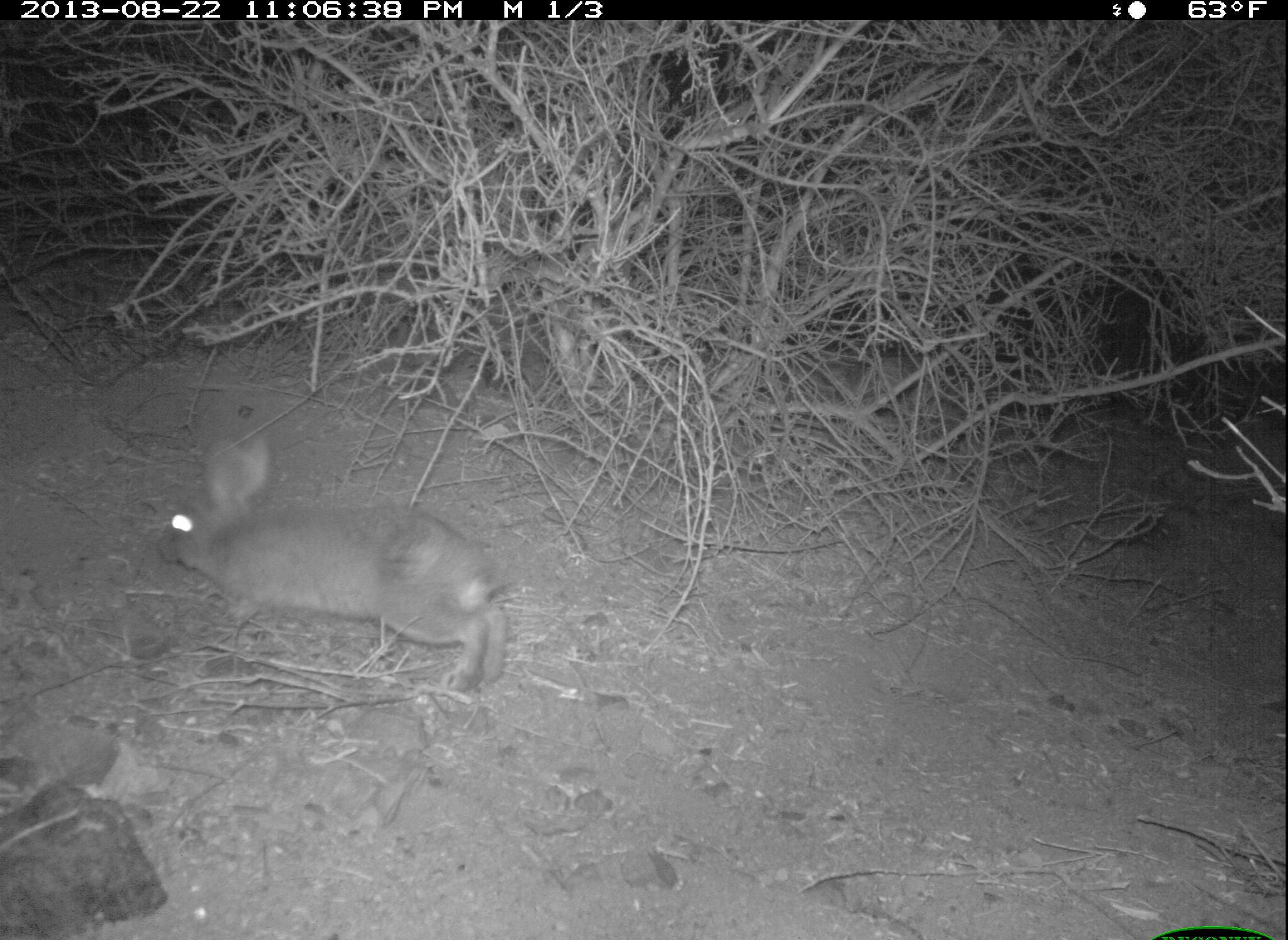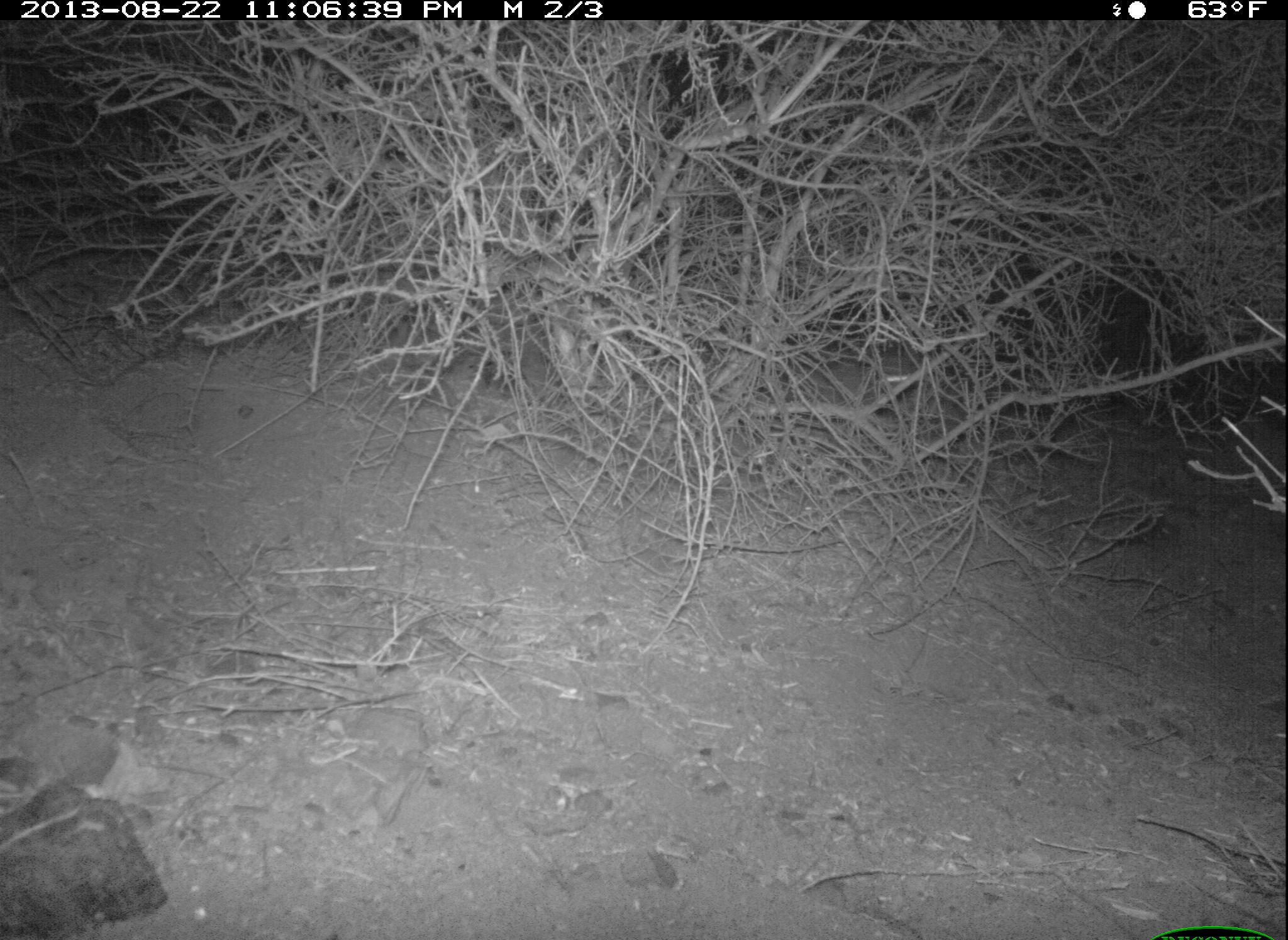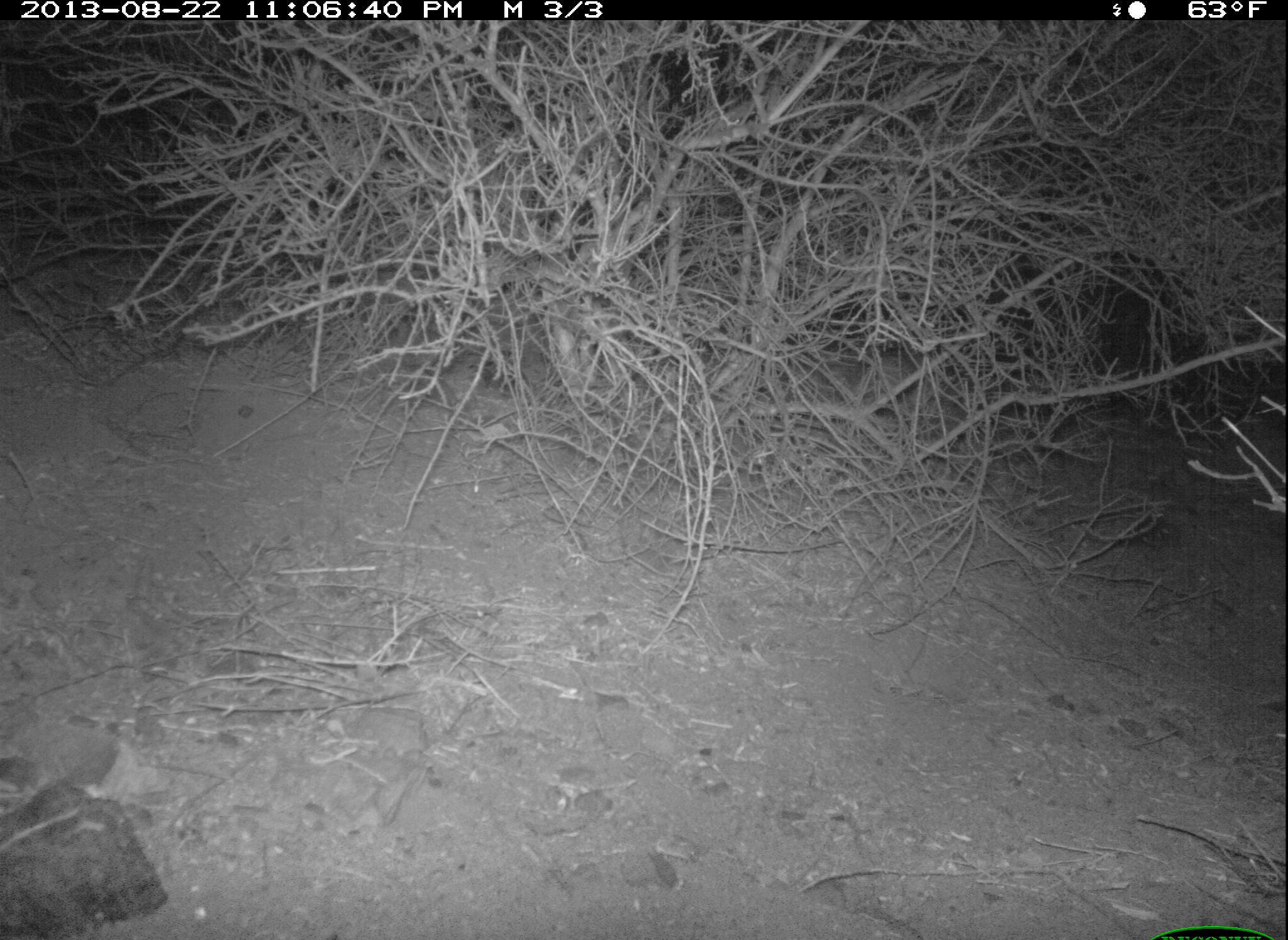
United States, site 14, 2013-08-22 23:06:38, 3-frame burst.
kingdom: Animalia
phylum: Chordata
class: Mammalia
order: Lagomorpha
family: Leporidae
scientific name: Leporidae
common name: rabbits and hares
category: rabbit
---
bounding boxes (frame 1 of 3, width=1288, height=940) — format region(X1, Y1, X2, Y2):
rabbit: region(157, 438, 509, 695); region(814, 359, 914, 403)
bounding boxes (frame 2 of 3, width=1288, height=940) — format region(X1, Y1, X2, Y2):
rabbit: region(871, 360, 921, 399)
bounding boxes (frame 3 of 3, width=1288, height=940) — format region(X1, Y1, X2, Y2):
rabbit: region(861, 362, 951, 408)